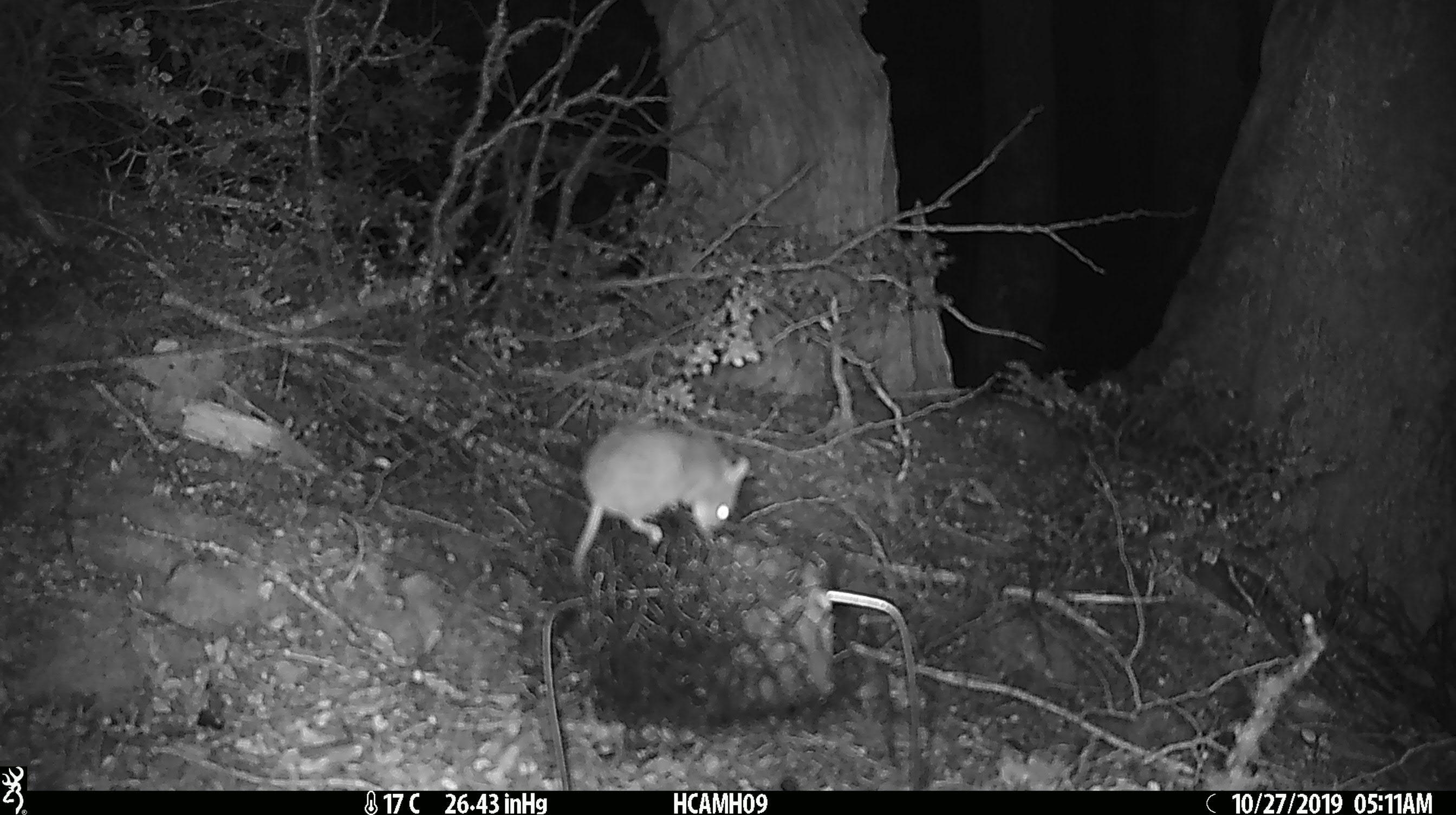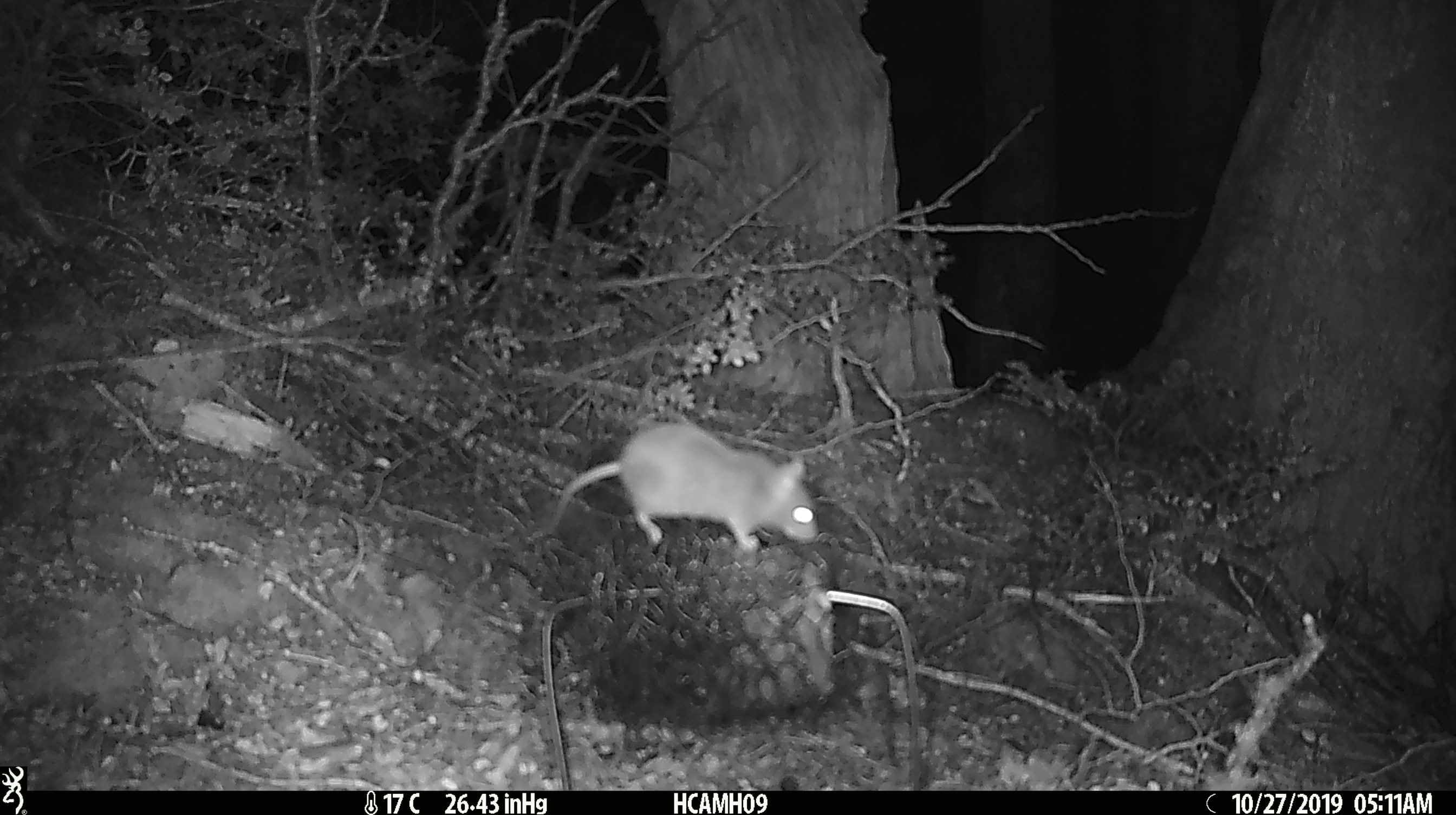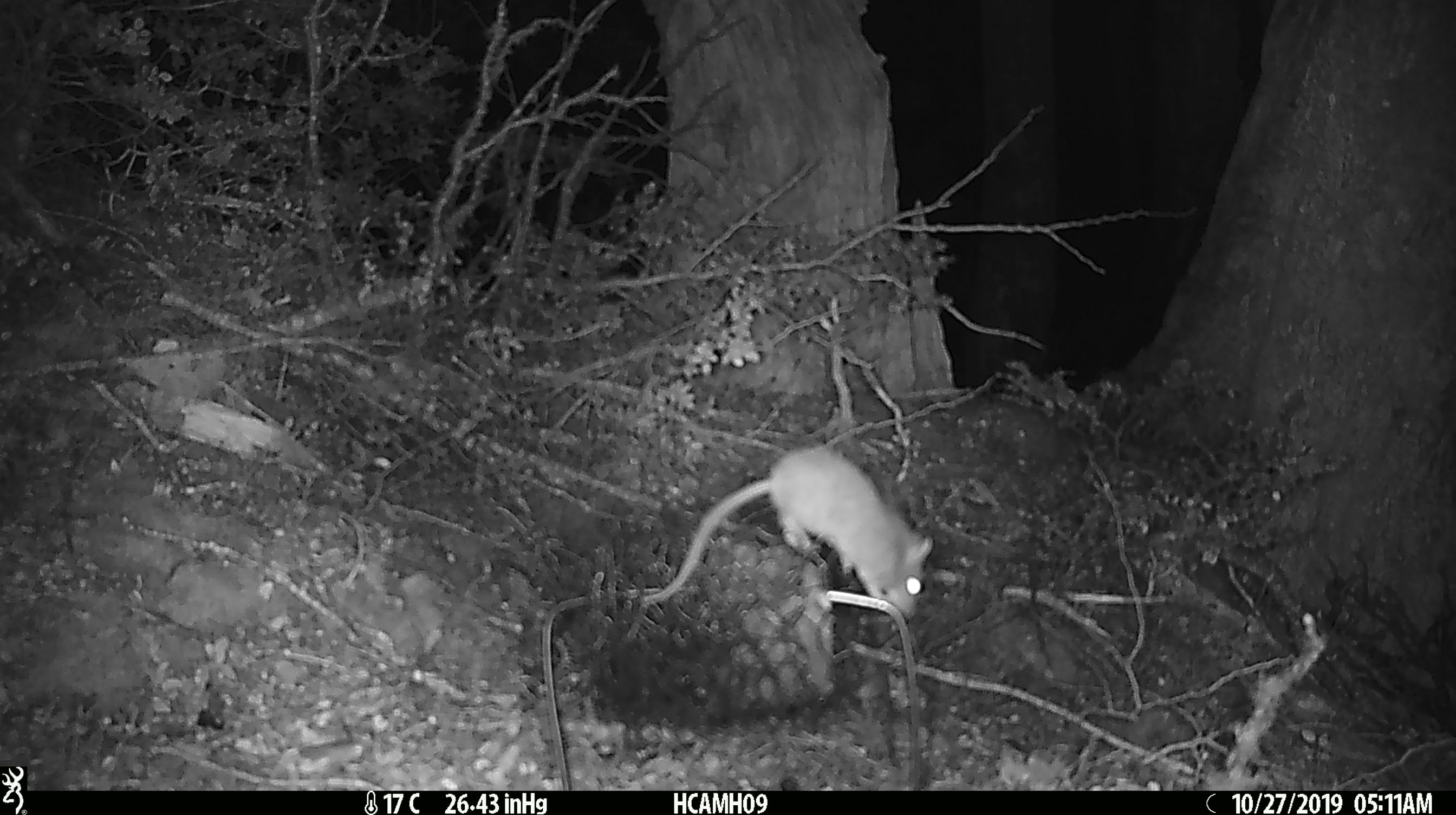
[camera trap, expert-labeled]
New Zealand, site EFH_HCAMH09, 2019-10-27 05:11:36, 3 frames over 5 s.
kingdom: Animalia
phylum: Chordata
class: Mammalia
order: Rodentia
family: Muridae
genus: Mus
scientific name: Mus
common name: mouse